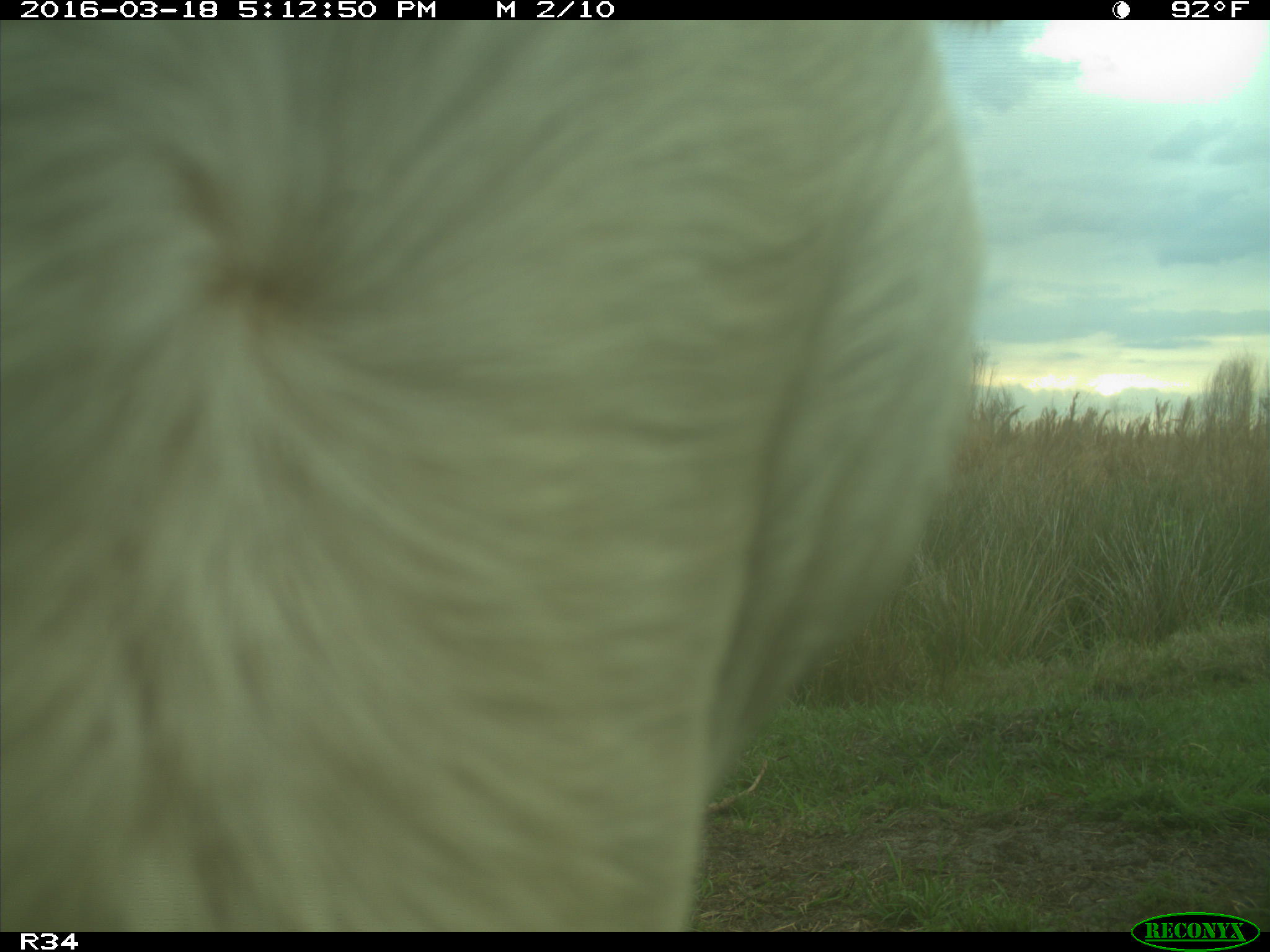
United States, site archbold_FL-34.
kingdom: Animalia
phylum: Chordata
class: Mammalia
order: Artiodactyla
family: Bovidae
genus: Bos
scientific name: Bos taurus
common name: domestic cow